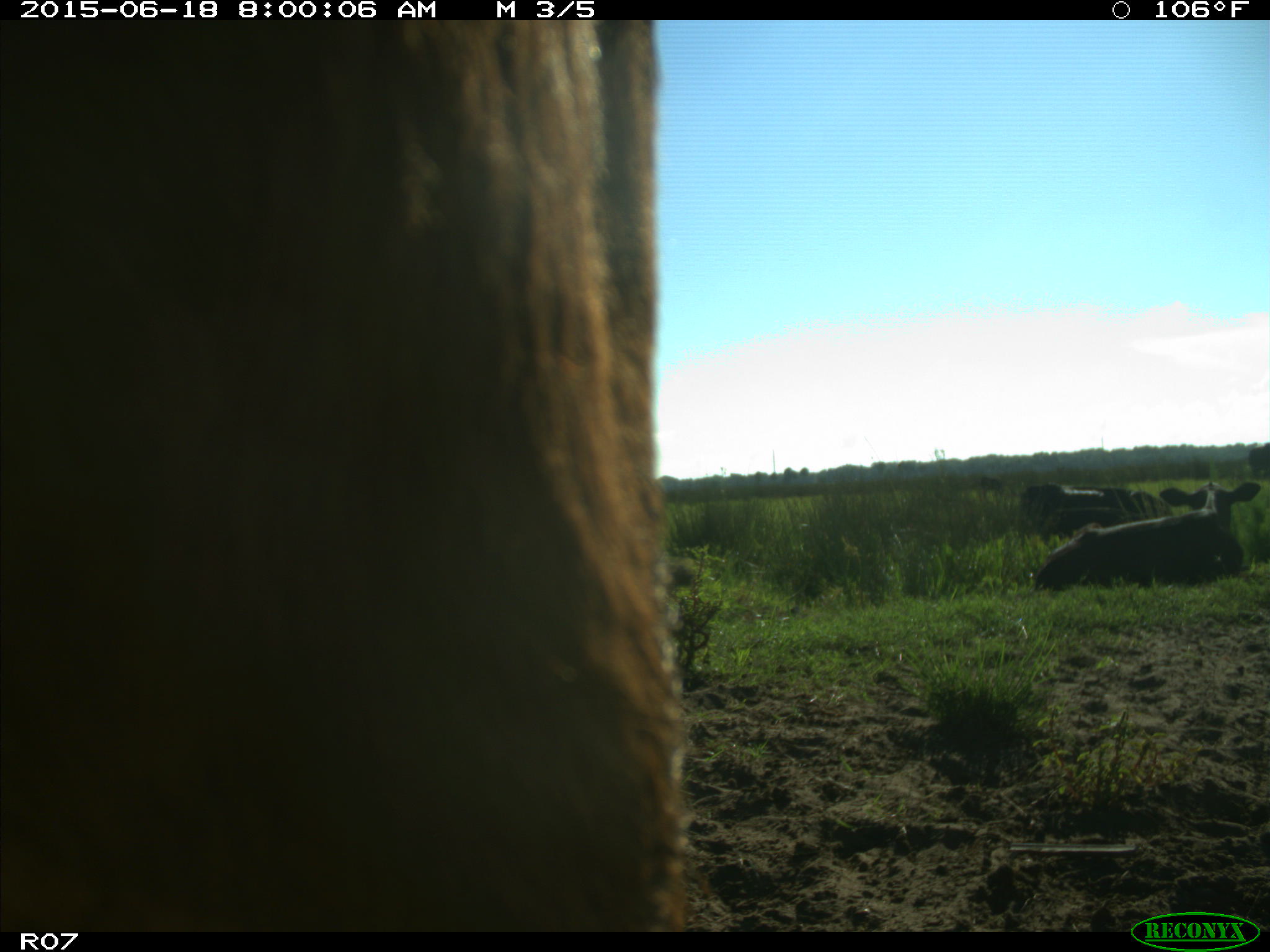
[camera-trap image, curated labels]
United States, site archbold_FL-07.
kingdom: Animalia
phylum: Chordata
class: Mammalia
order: Artiodactyla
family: Bovidae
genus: Bos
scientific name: Bos taurus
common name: domestic cow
Bos taurus (domestic cow).